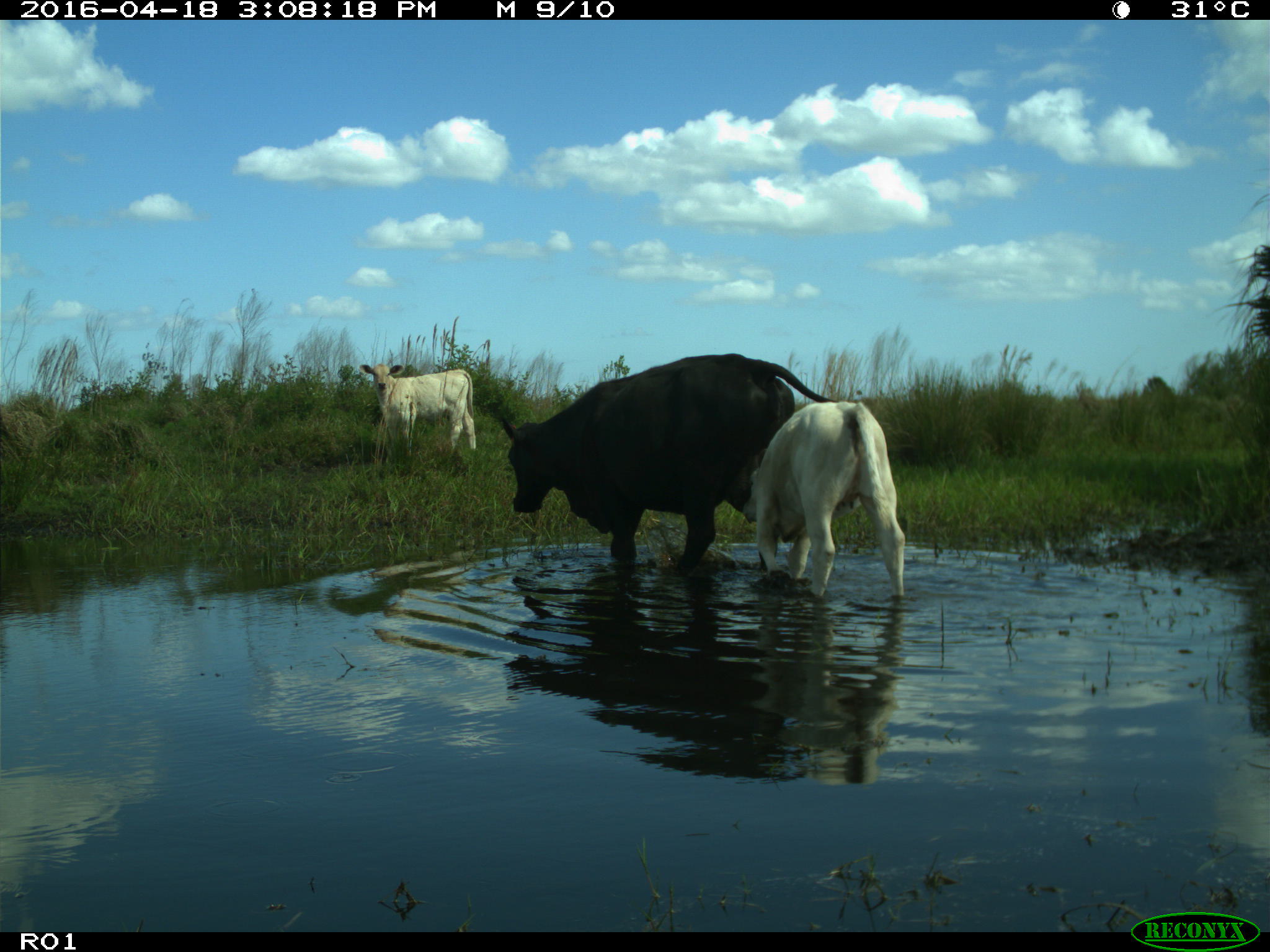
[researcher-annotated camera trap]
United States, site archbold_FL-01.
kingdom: Animalia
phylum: Chordata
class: Mammalia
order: Artiodactyla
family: Bovidae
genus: Bos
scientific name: Bos taurus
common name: domestic cow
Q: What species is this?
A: Bos taurus (domestic cow).